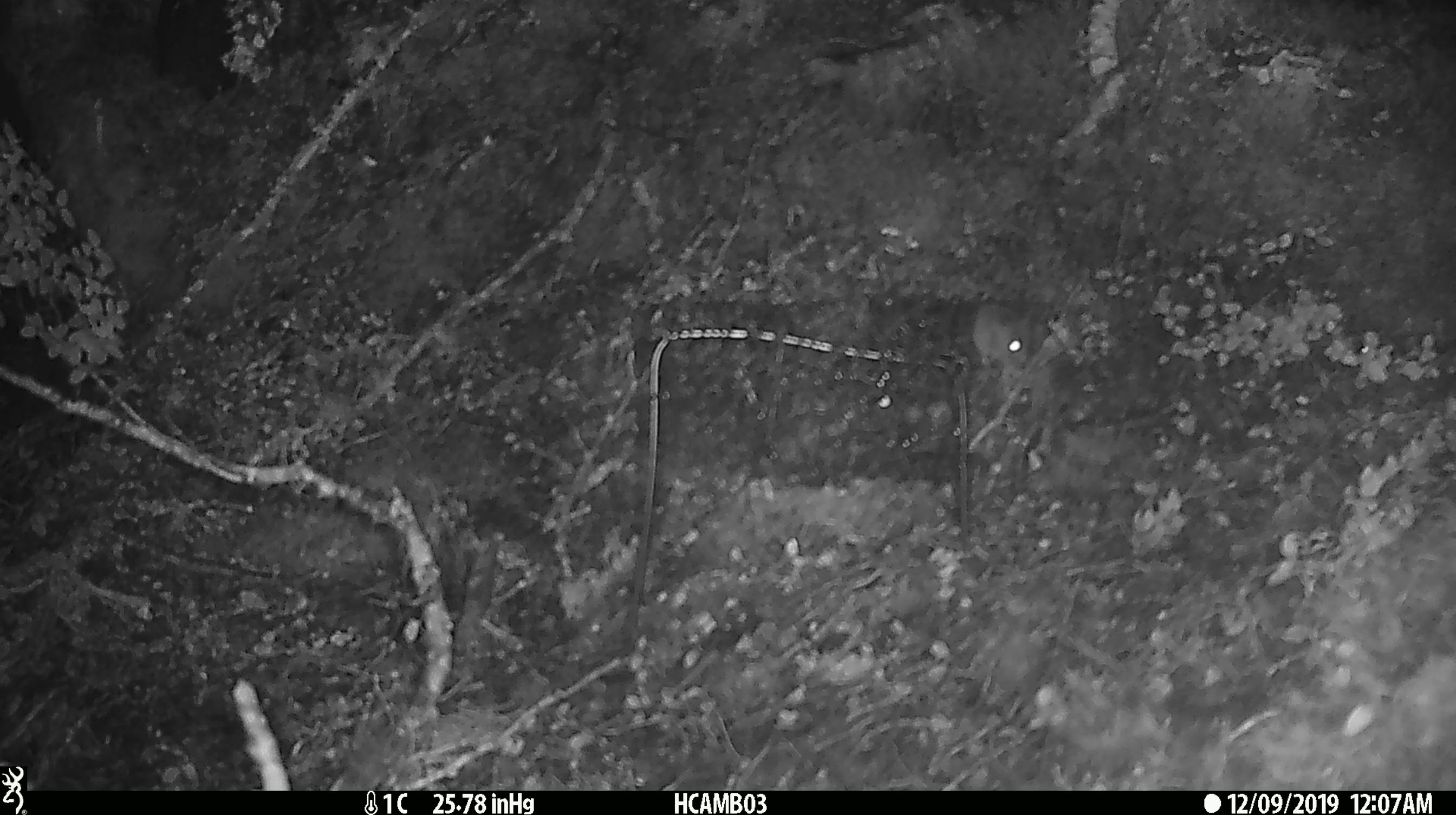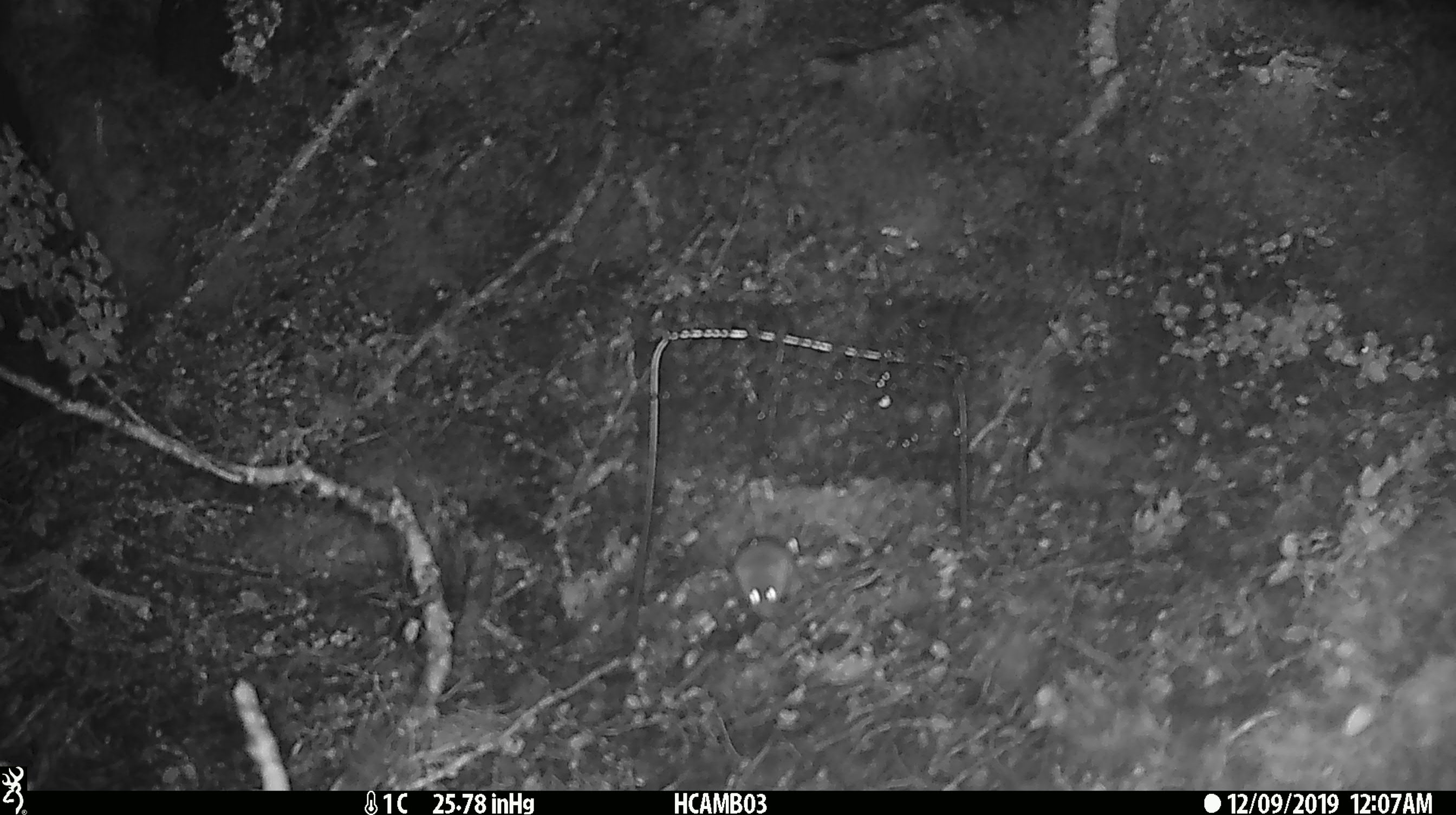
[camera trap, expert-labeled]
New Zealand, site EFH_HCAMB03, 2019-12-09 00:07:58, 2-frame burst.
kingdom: Animalia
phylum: Chordata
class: Mammalia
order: Rodentia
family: Muridae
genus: Mus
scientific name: Mus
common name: mouse